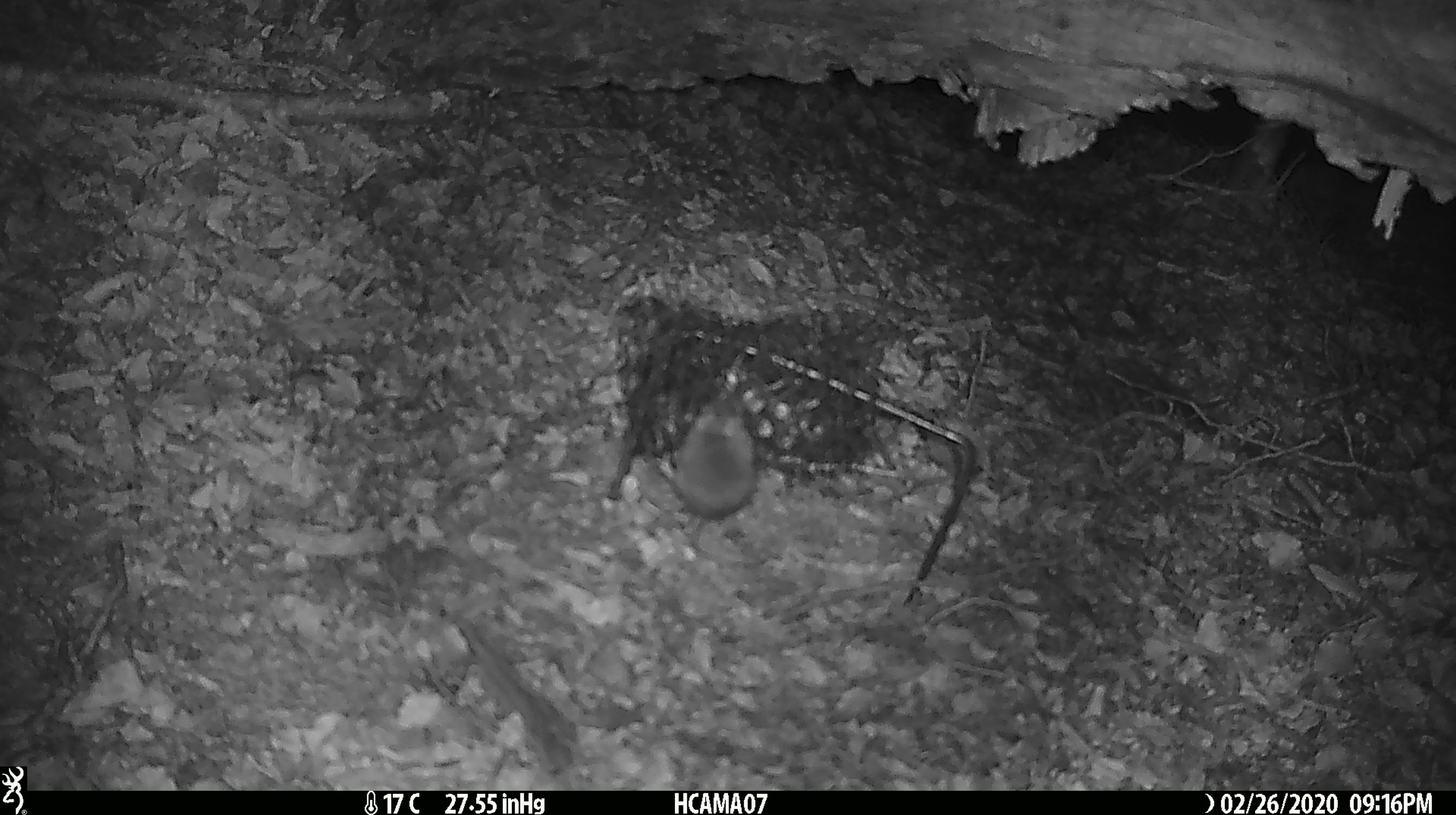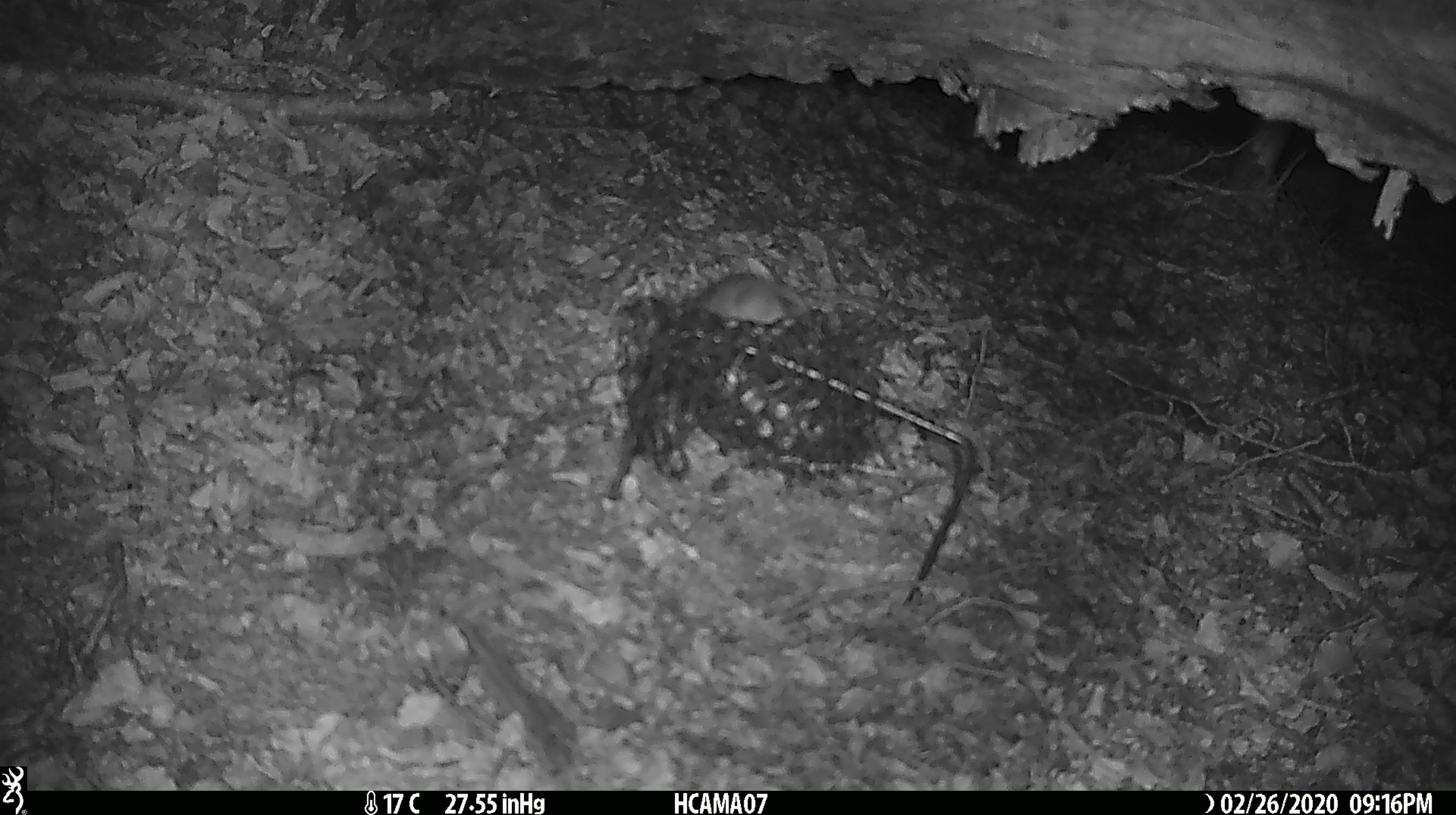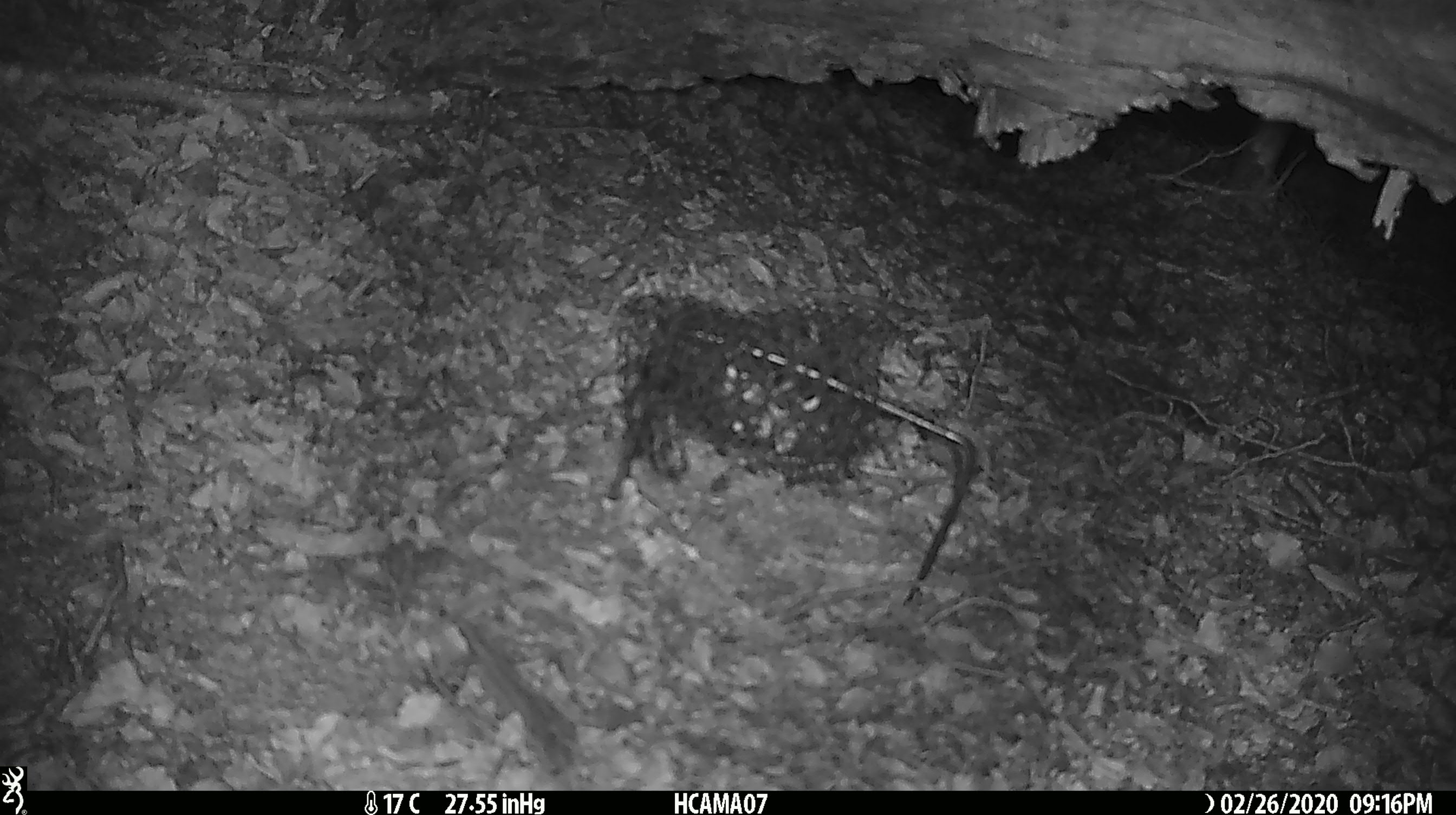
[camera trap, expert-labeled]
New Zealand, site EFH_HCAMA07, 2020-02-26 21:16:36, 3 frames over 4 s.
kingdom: Animalia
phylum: Chordata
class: Mammalia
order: Rodentia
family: Muridae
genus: Mus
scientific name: Mus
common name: mouse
Mouse (Mus).